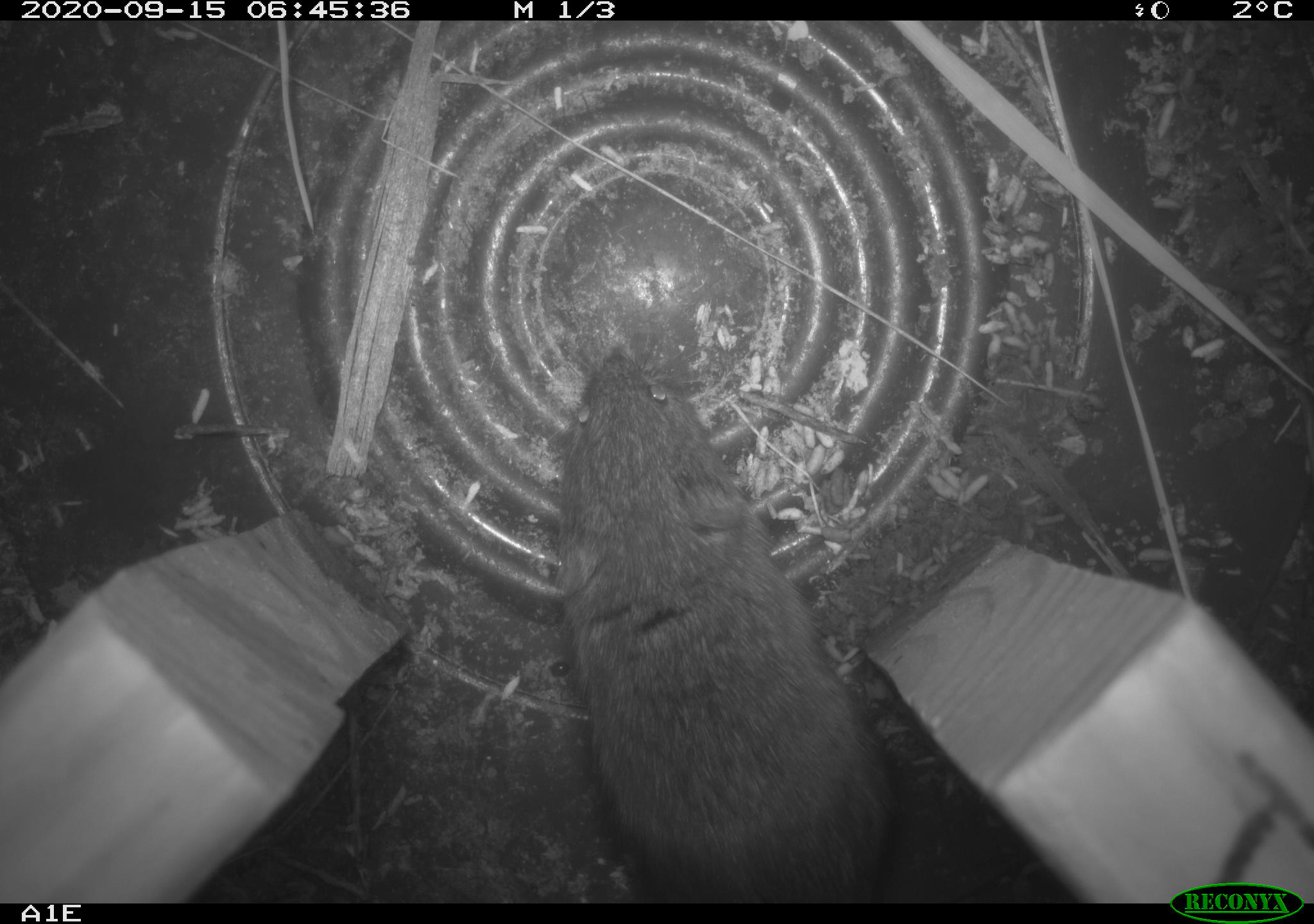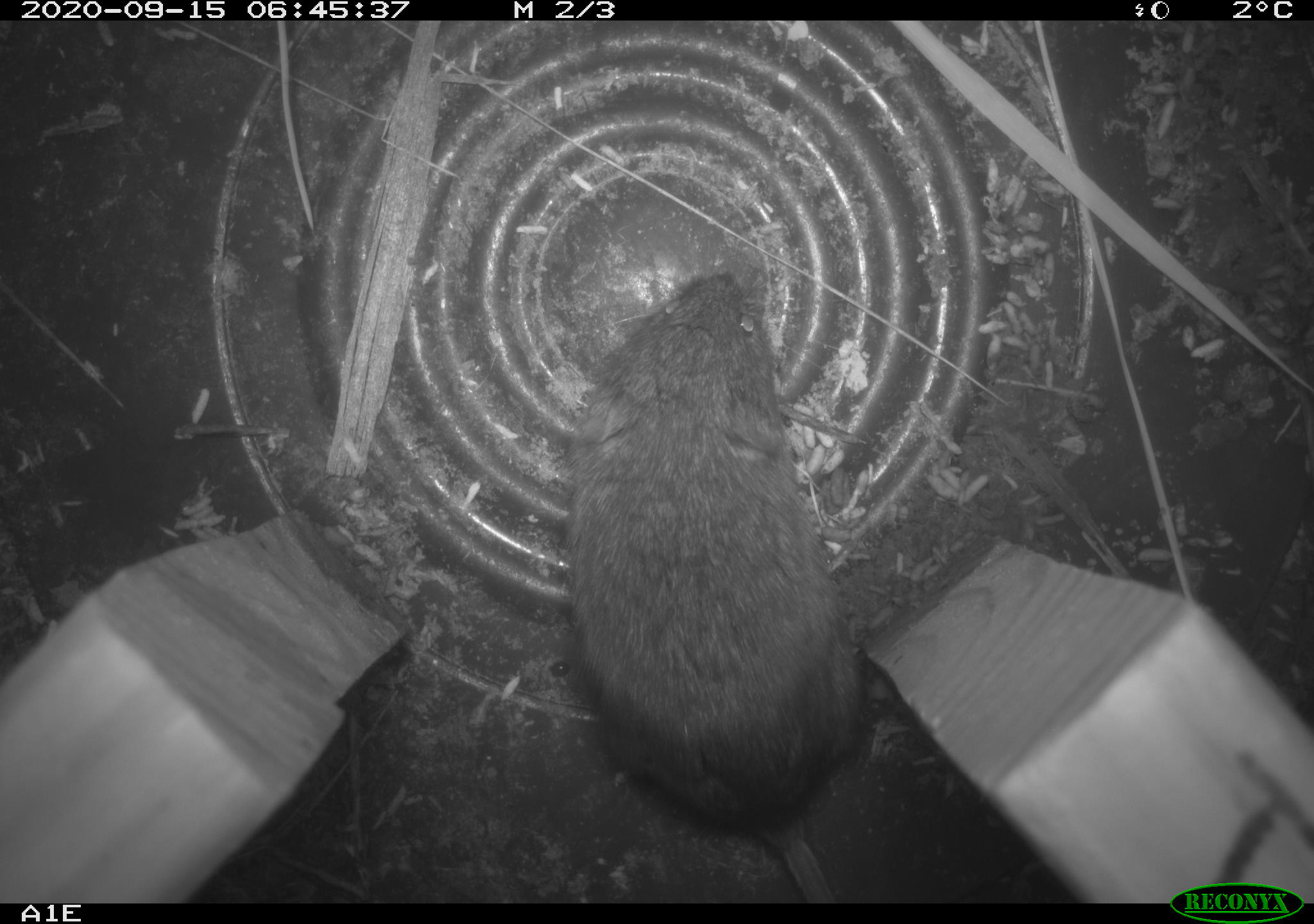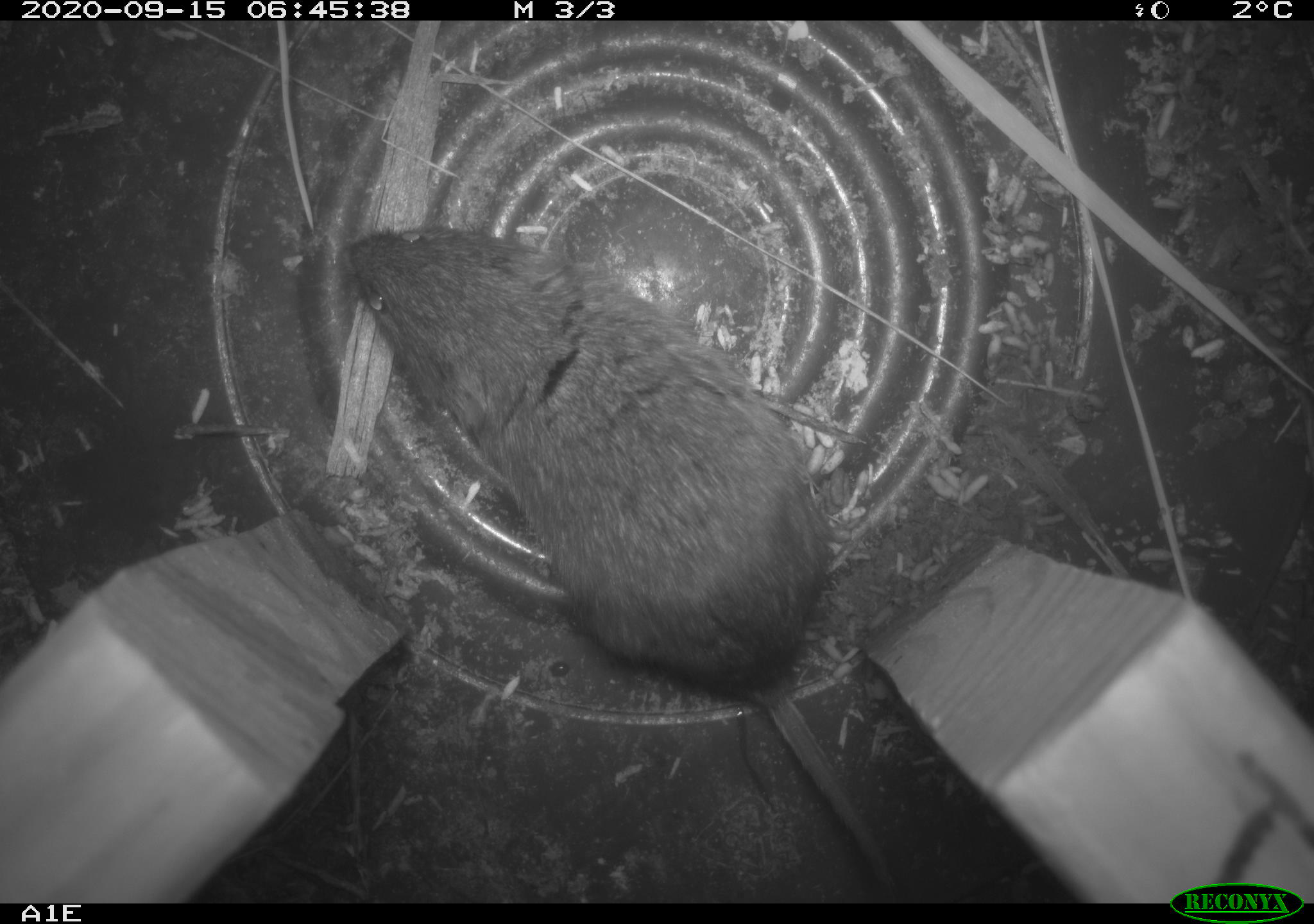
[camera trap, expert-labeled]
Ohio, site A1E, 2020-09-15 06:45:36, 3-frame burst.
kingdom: Animalia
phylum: Chordata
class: Mammalia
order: Rodentia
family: Cricetidae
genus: Microtus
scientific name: Microtus pennsylvanicus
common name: meadow vole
Meadow vole (Microtus pennsylvanicus).